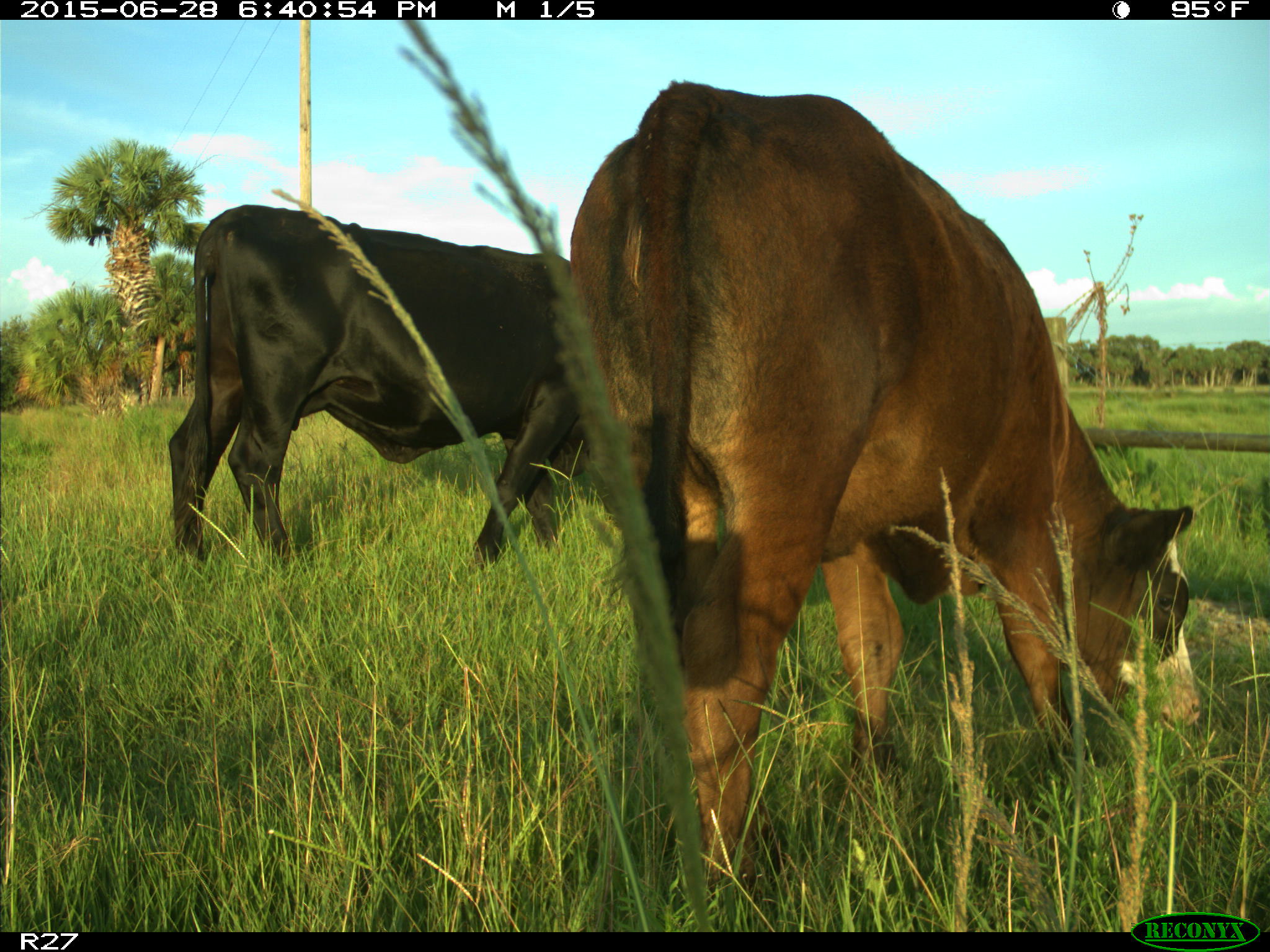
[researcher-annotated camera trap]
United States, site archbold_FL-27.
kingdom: Animalia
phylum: Chordata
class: Mammalia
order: Artiodactyla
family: Bovidae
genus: Bos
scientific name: Bos taurus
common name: domestic cow